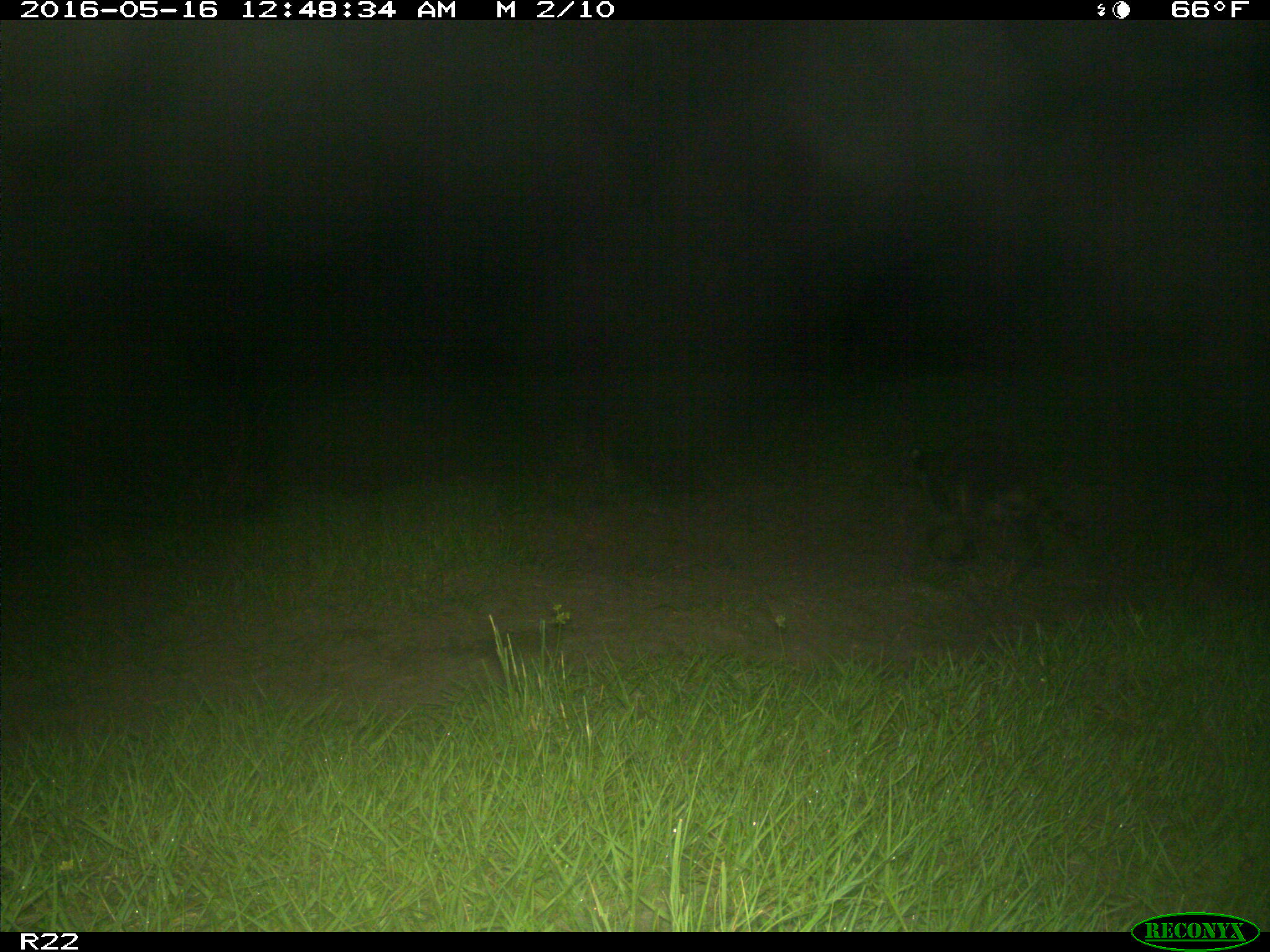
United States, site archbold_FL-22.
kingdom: Animalia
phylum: Chordata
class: Mammalia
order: Carnivora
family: Procyonidae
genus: Procyon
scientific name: Procyon lotor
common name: common raccoon